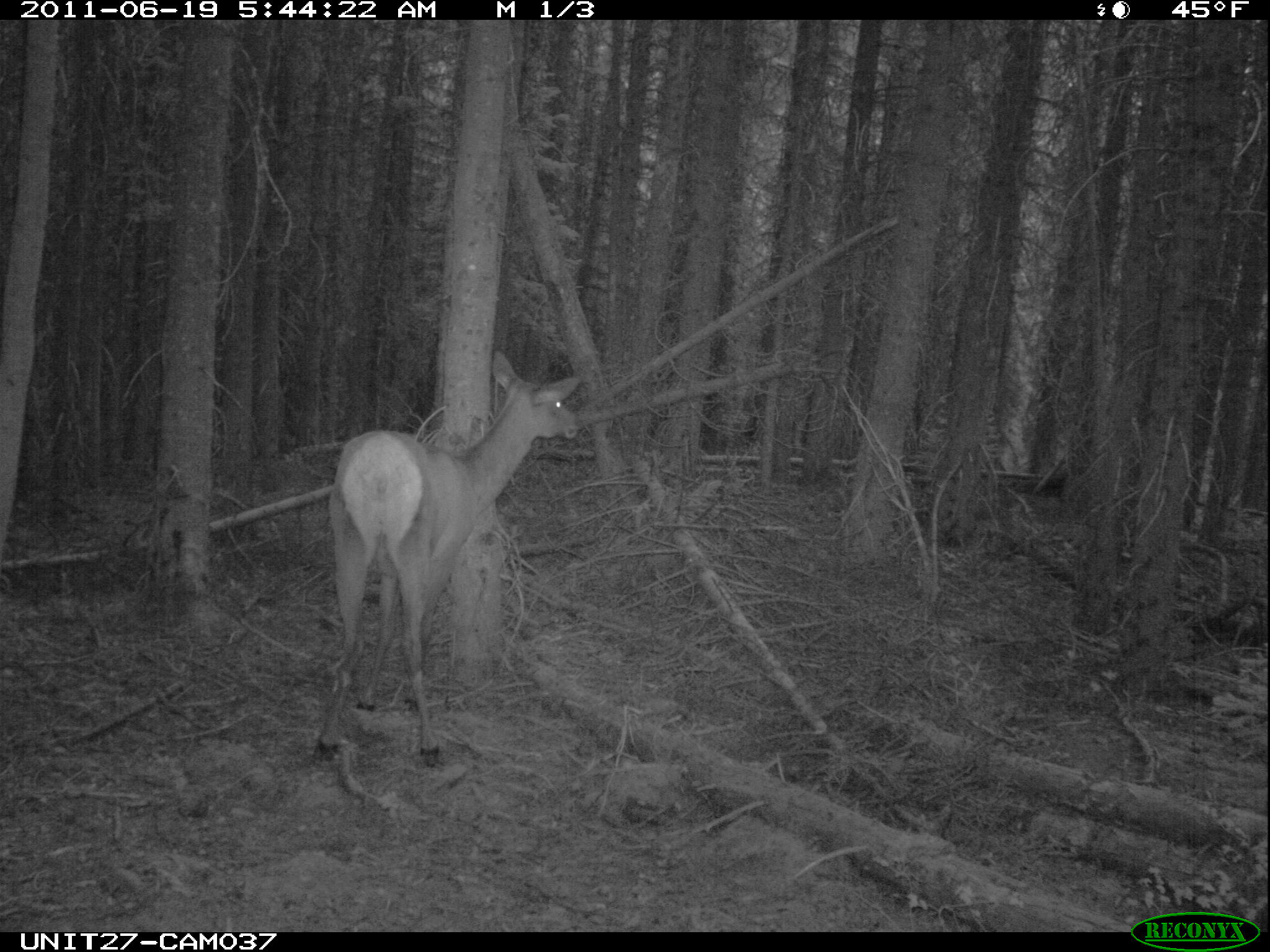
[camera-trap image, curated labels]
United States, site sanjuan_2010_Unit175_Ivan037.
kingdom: Animalia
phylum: Chordata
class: Mammalia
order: Artiodactyla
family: Cervidae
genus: Cervus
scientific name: Cervus elaphus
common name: red deer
Cervus elaphus (red deer).